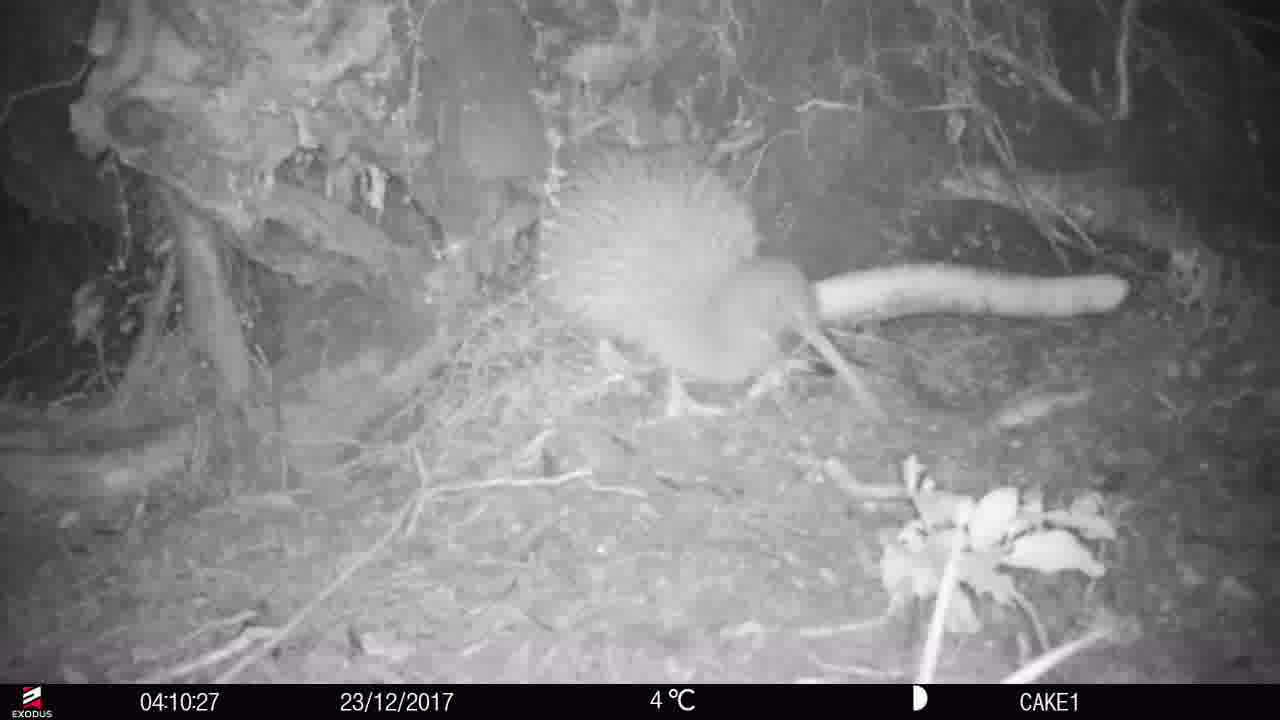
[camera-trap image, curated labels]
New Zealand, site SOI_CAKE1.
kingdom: Animalia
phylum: Chordata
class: Aves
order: Apterygiformes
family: Apterygidae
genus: Apteryx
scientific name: Apteryx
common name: kiwi